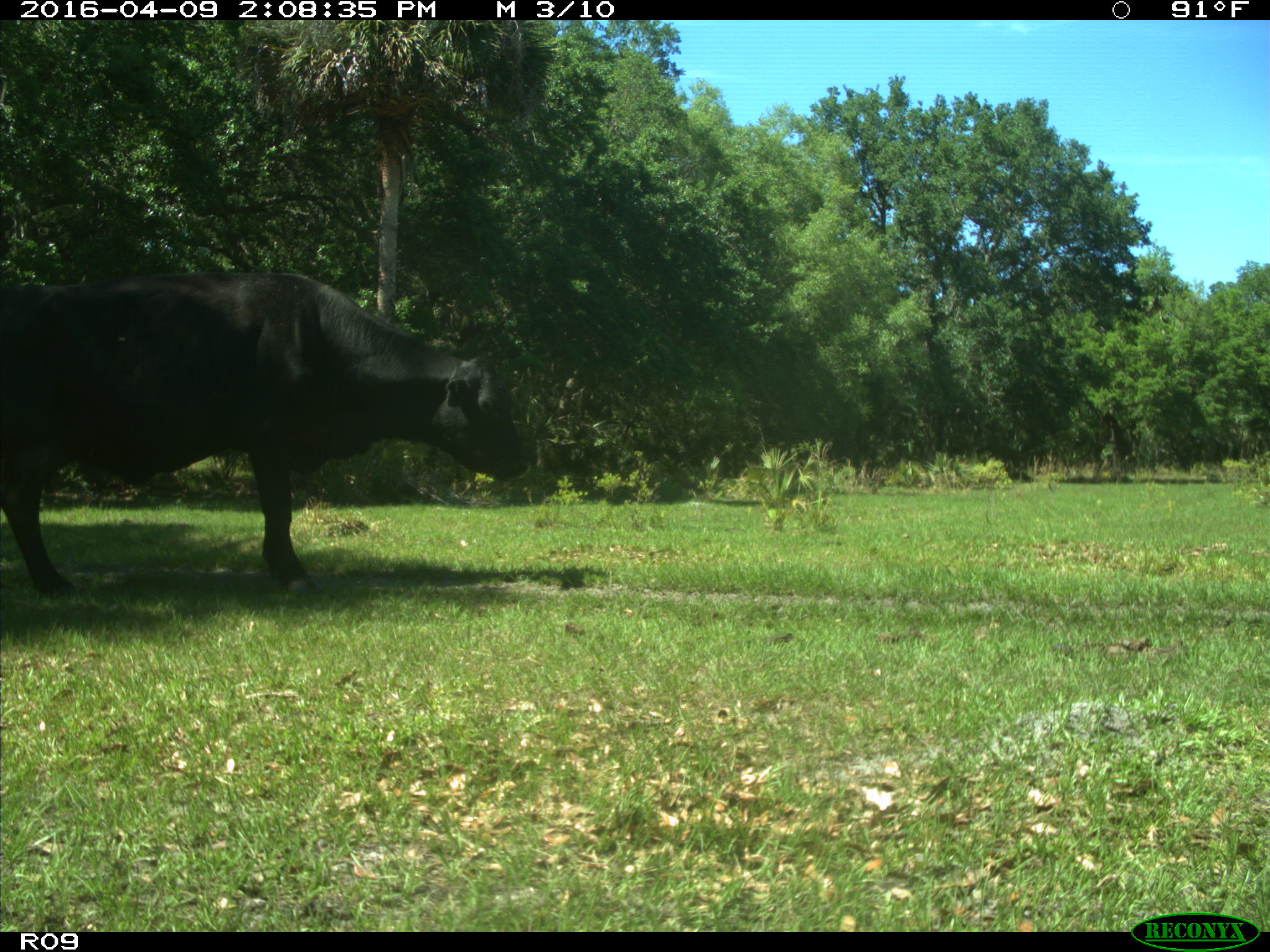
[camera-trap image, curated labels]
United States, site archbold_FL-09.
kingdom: Animalia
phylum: Chordata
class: Mammalia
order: Artiodactyla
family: Bovidae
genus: Bos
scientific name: Bos taurus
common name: domestic cow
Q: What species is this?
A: Bos taurus (domestic cow).